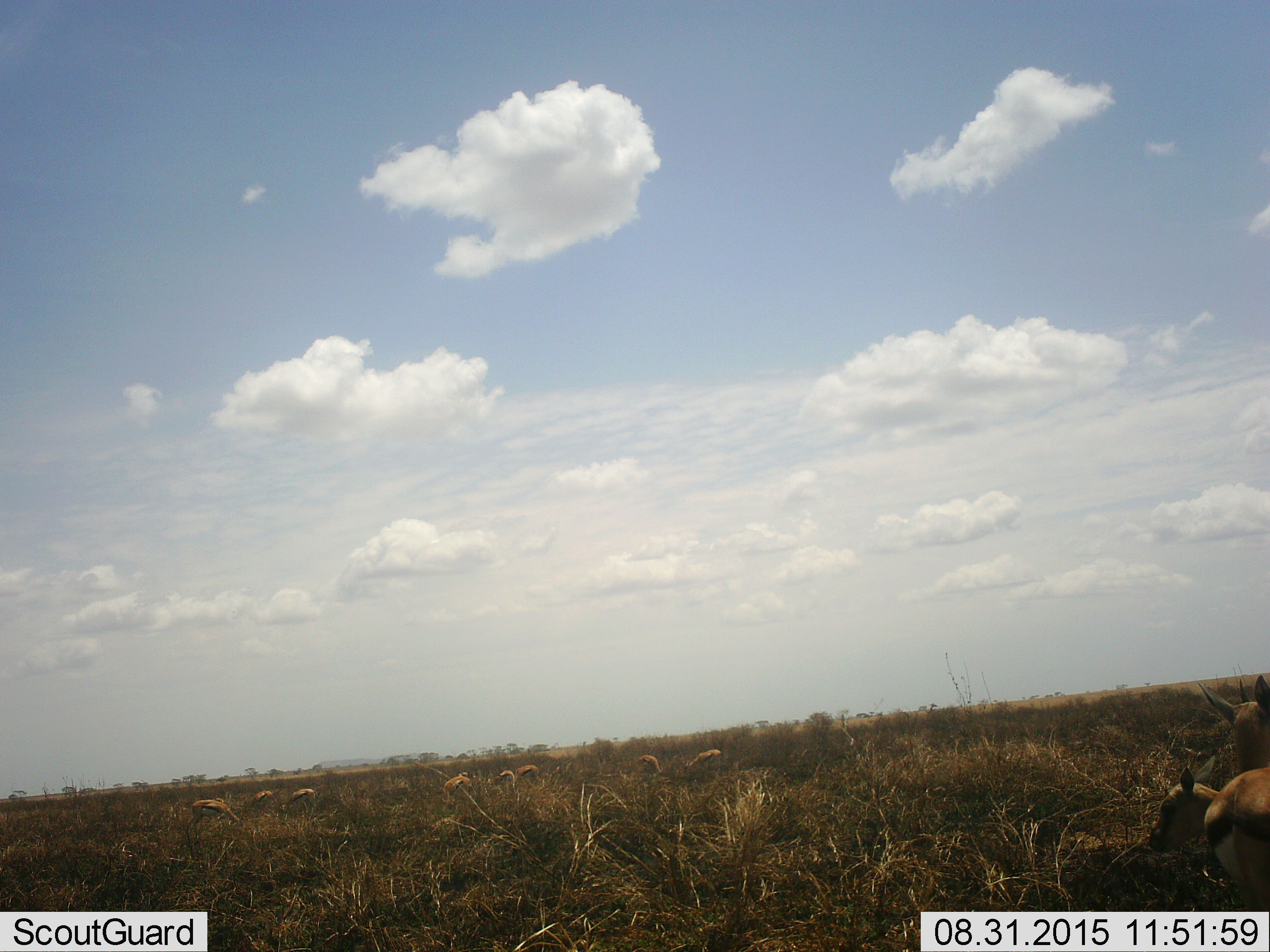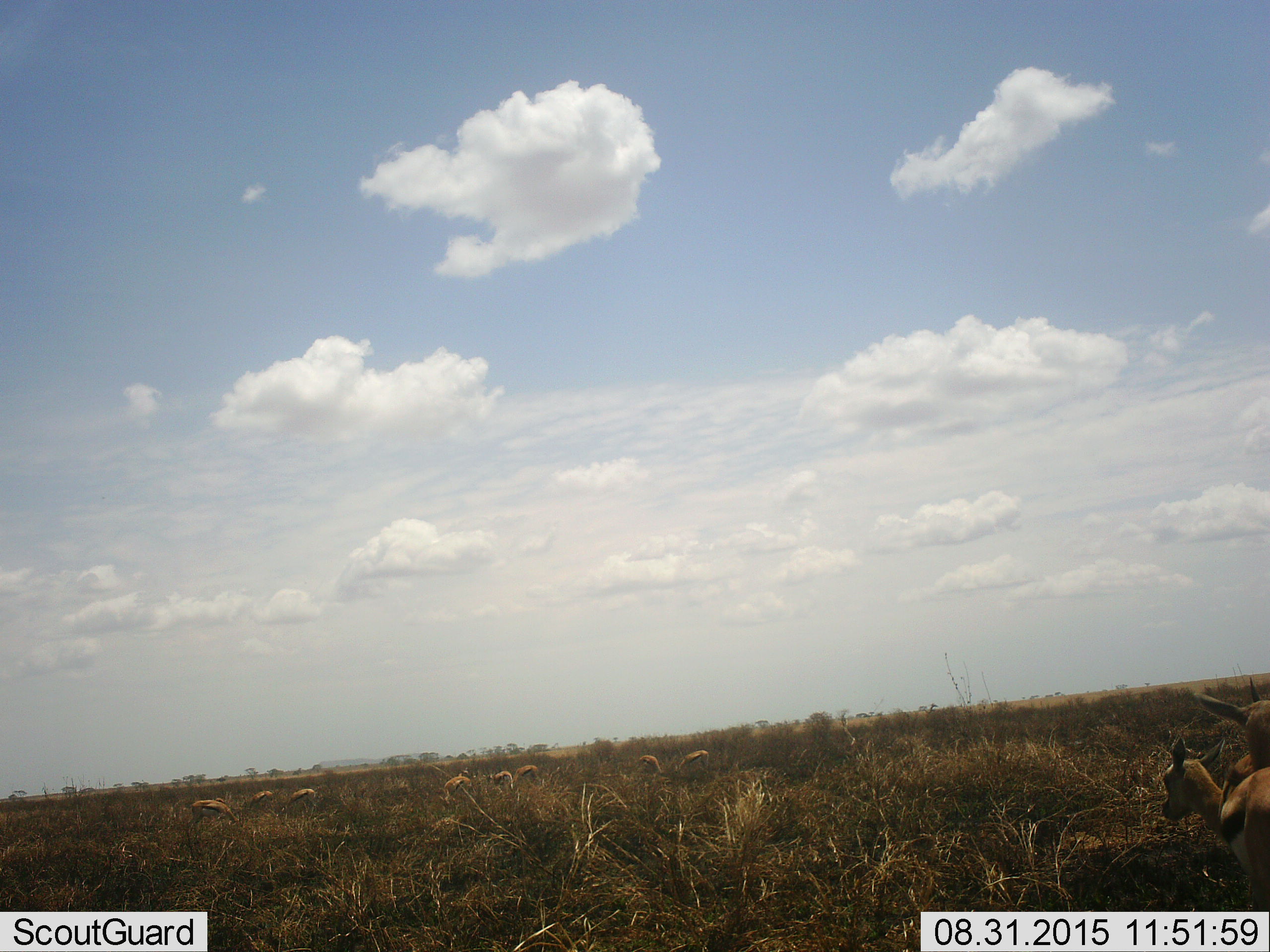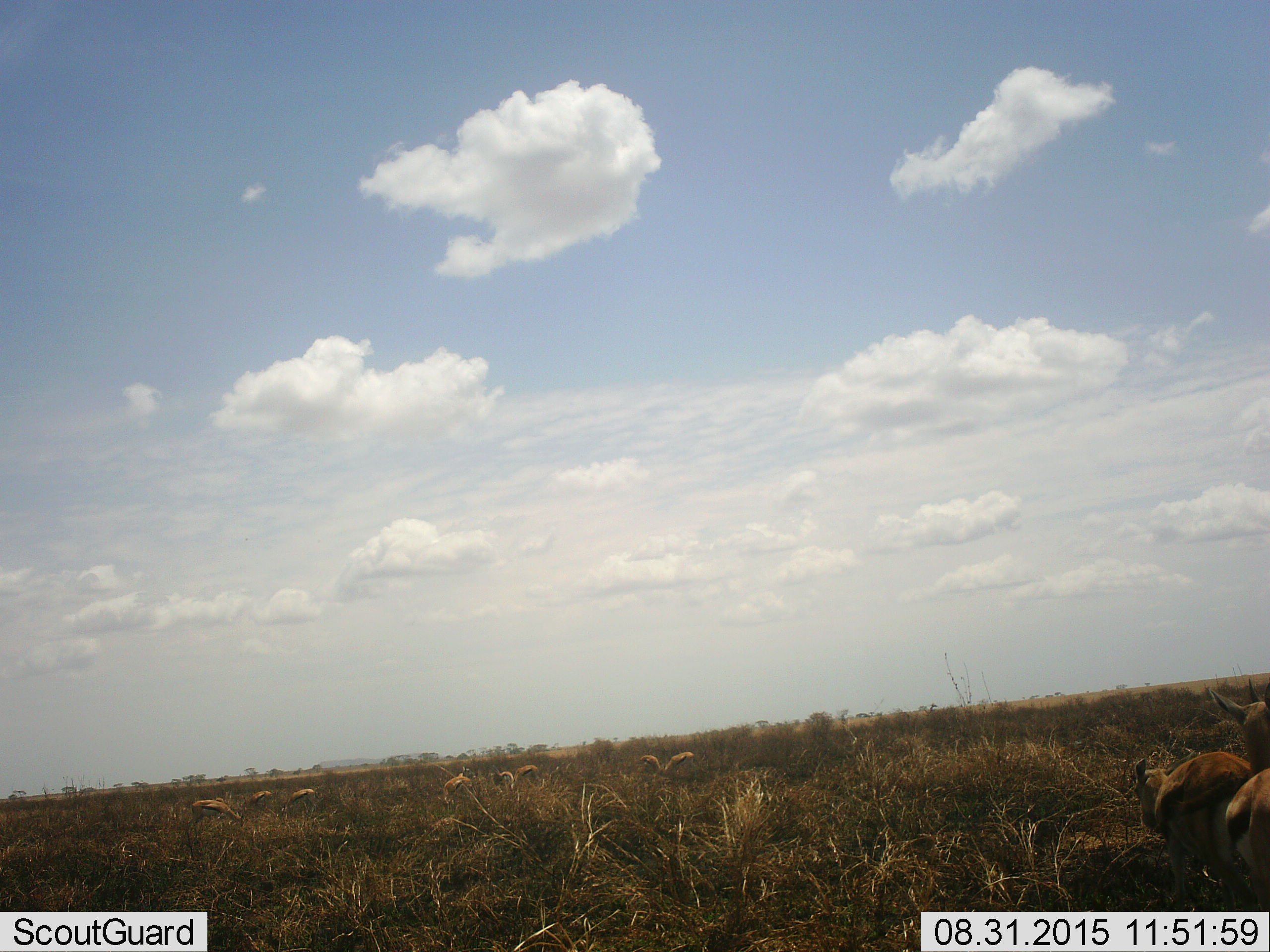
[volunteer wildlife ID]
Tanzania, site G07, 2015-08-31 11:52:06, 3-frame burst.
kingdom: Animalia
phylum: Chordata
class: Mammalia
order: Artiodactyla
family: Bovidae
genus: Eudorcas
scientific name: Eudorcas thomsonii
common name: thomson's gazelle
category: gazellethomsons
Gazellethomsons (thomson's gazelle) (Eudorcas thomsonii), count 11-50. Behavior (volunteer vote fractions): standing 50%, resting 25%, moving 0%, interacting 0%. Young present (vote fraction): 25%. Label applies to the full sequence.